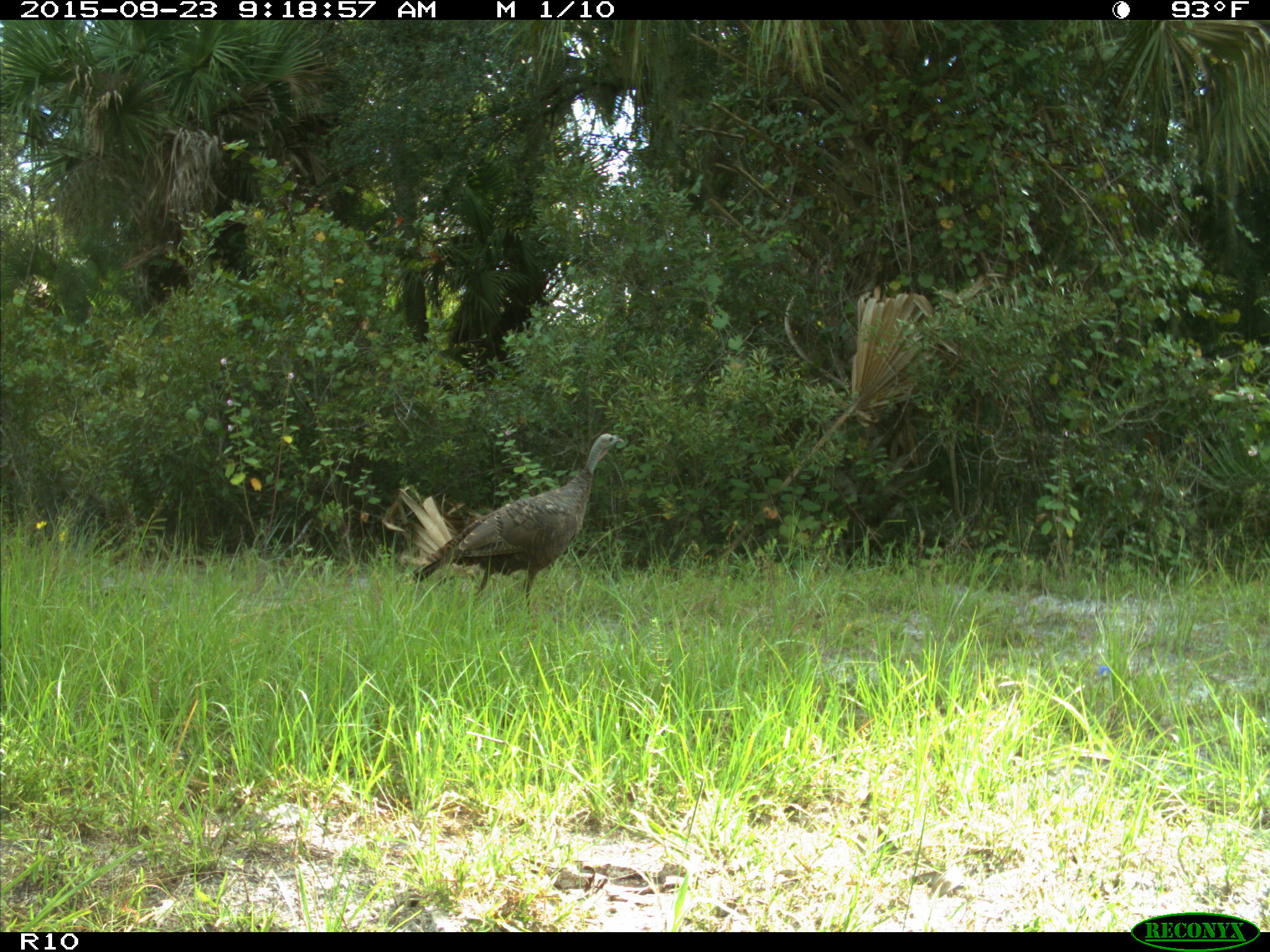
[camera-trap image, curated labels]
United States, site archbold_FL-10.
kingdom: Animalia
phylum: Chordata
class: Aves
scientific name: Aves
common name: birds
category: unidentified bird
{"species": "unidentified bird (birds) (Aves)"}